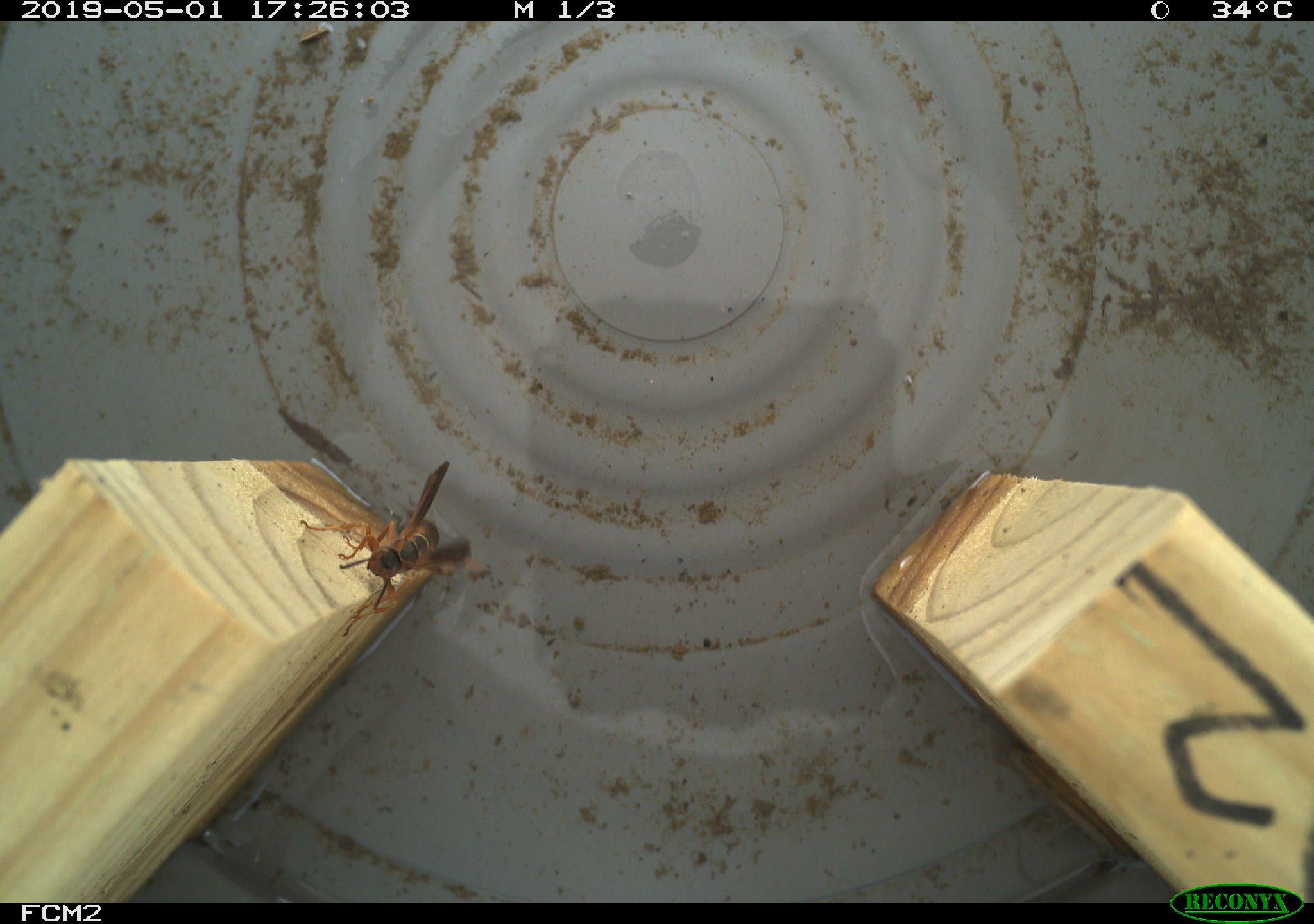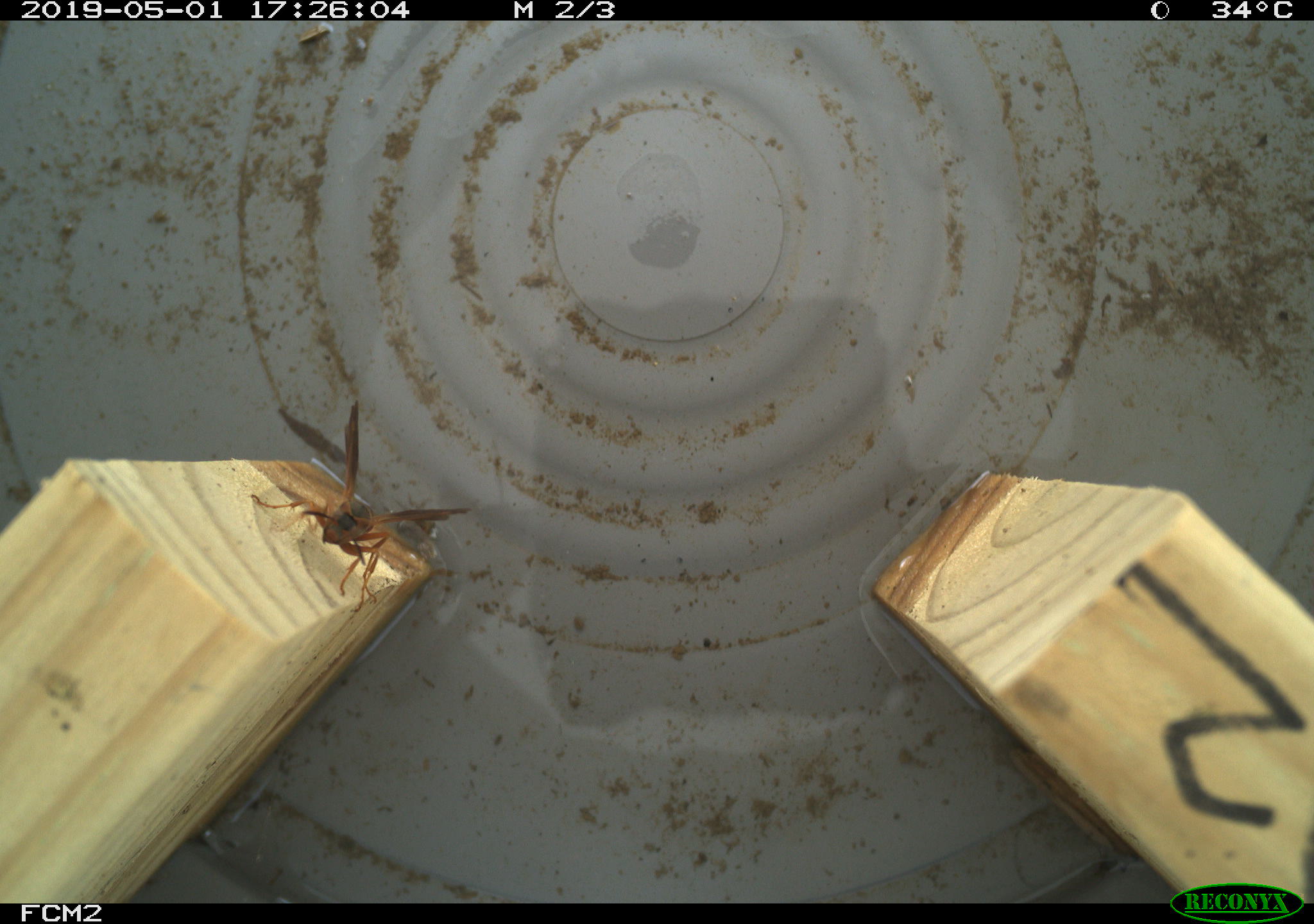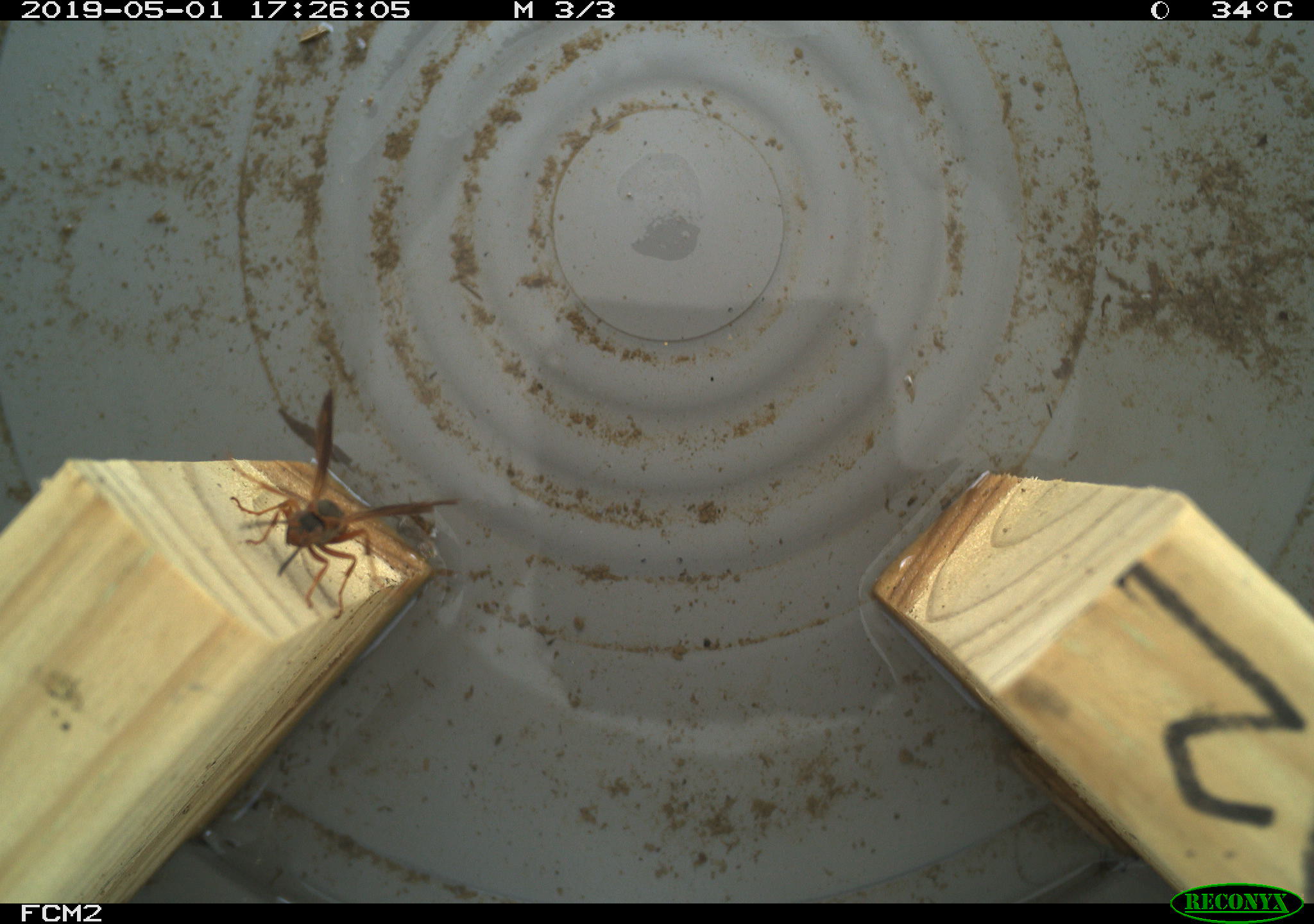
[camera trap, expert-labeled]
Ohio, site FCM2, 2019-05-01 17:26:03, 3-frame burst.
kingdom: Animalia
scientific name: Animalia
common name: animal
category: invertebrate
Invertebrate (animal) (Animalia).